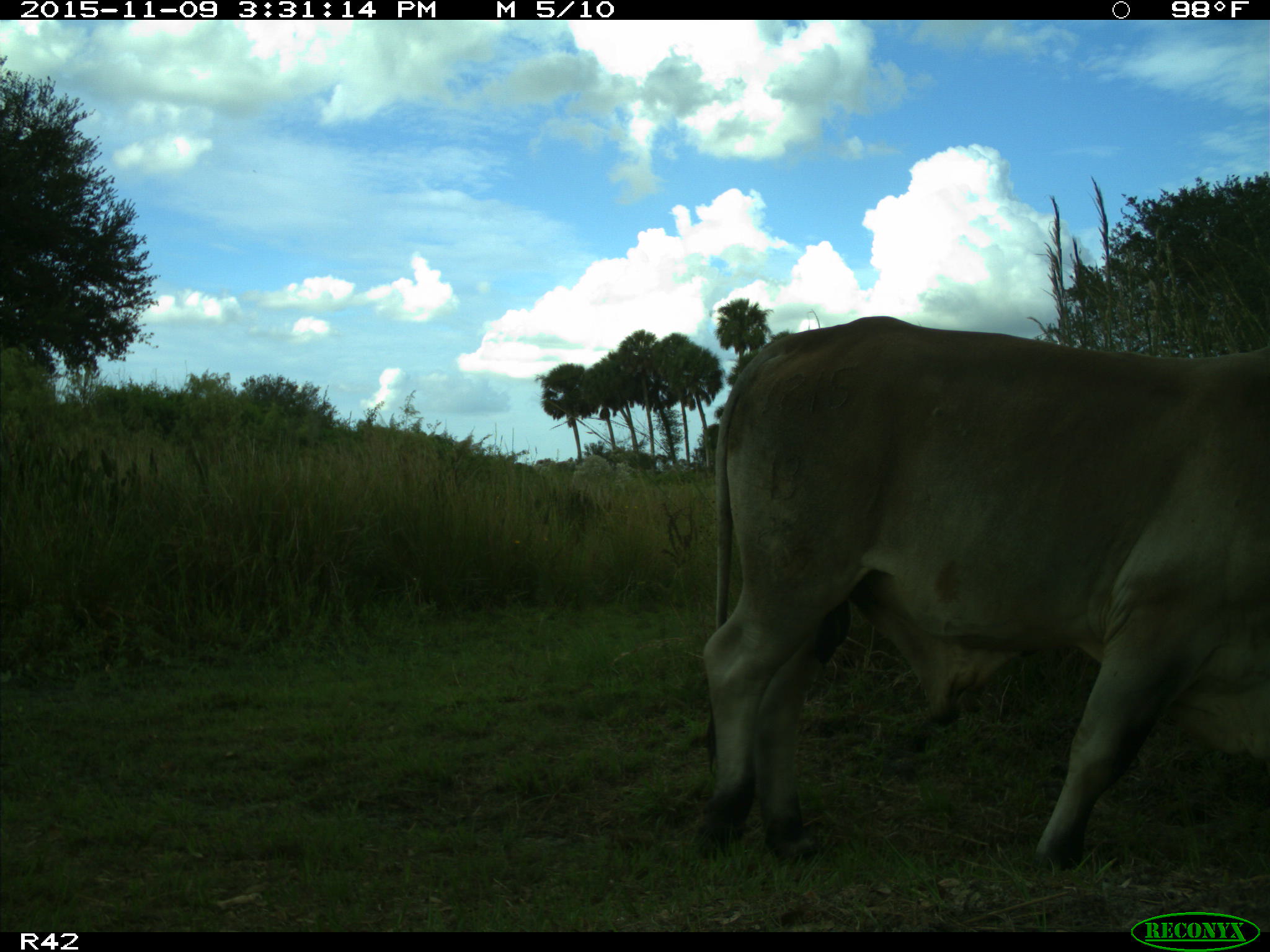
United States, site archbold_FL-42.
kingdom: Animalia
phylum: Chordata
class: Mammalia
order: Artiodactyla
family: Bovidae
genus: Bos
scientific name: Bos taurus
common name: domestic cow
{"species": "Bos taurus (domestic cow)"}